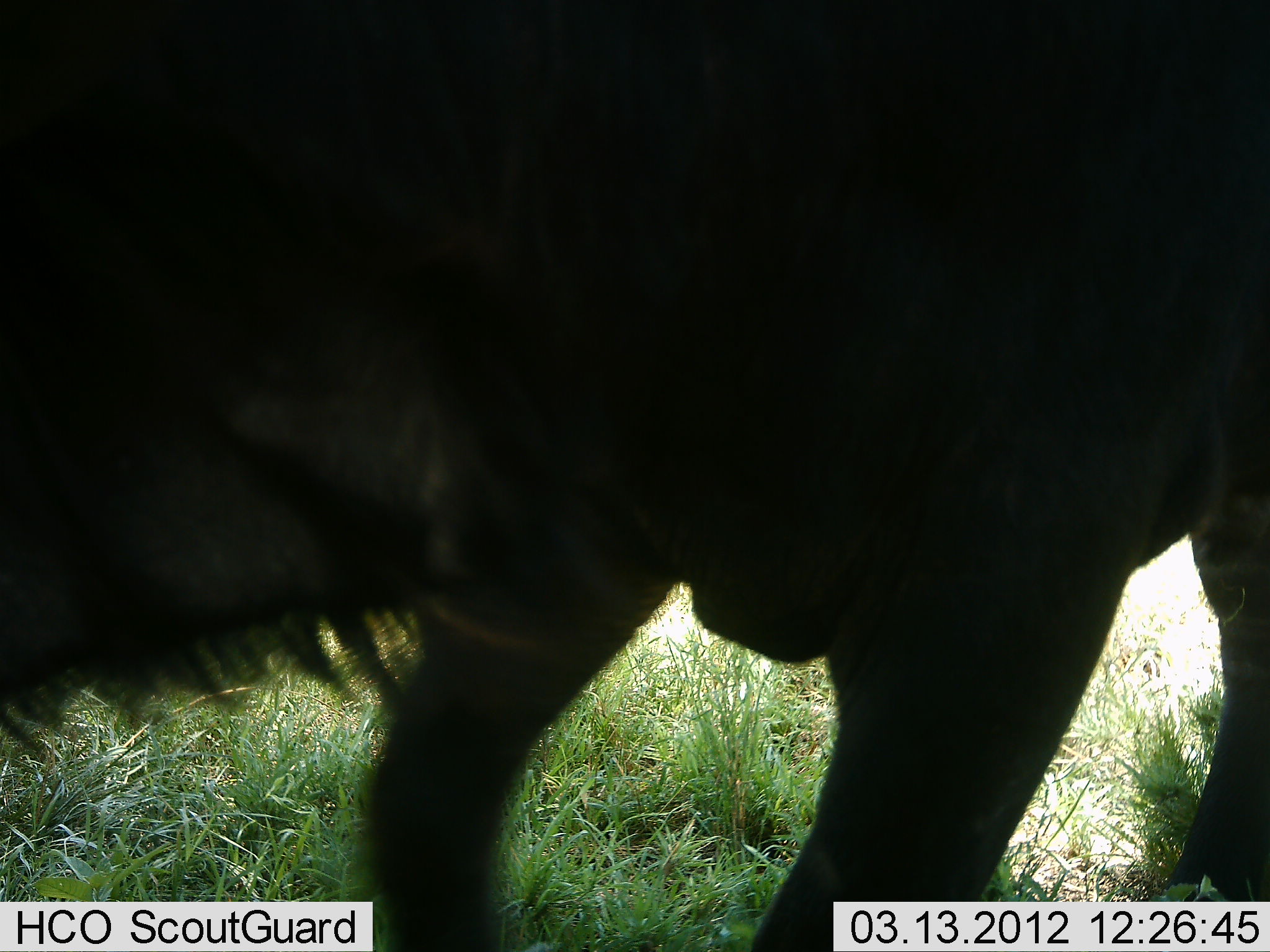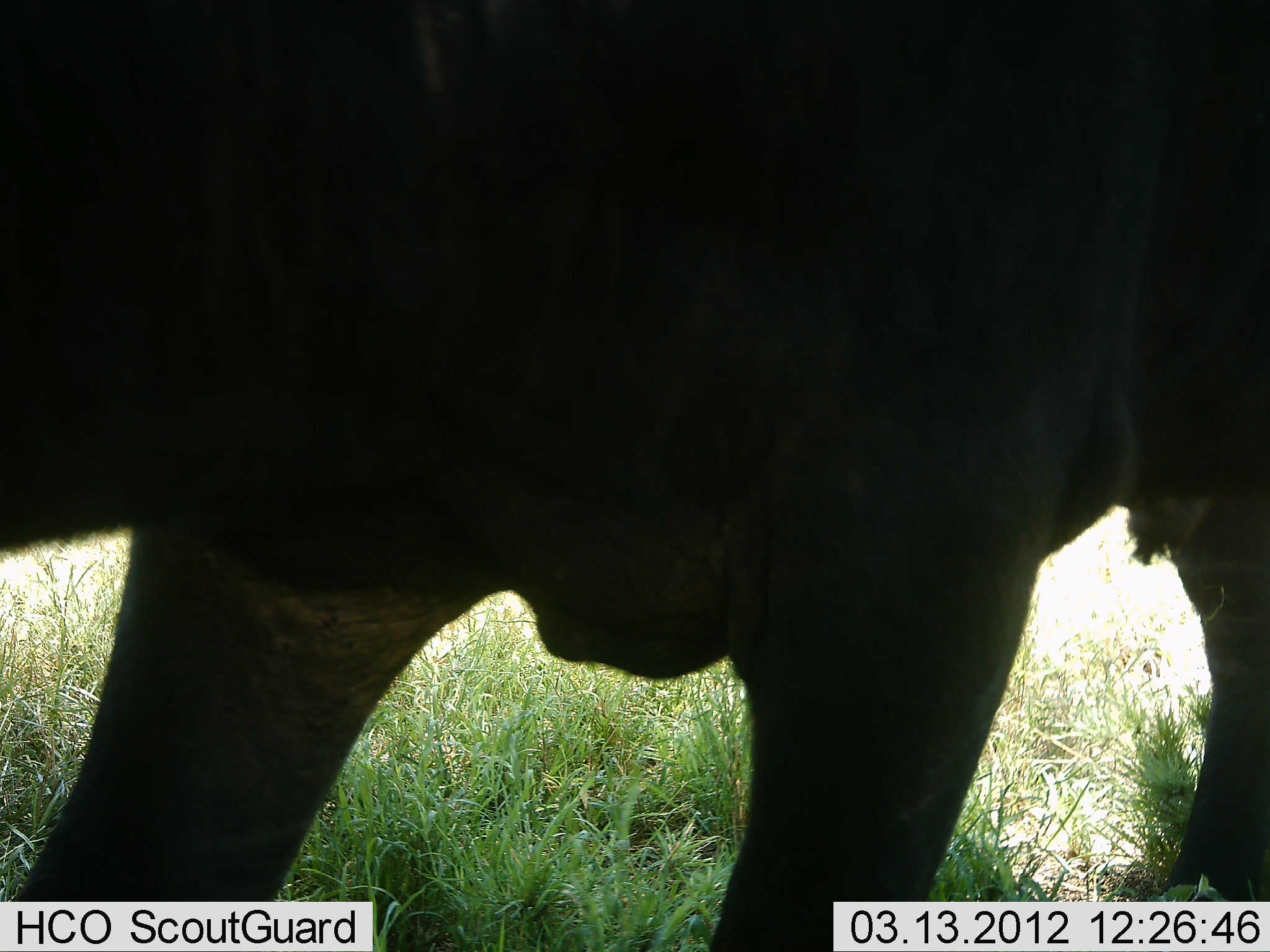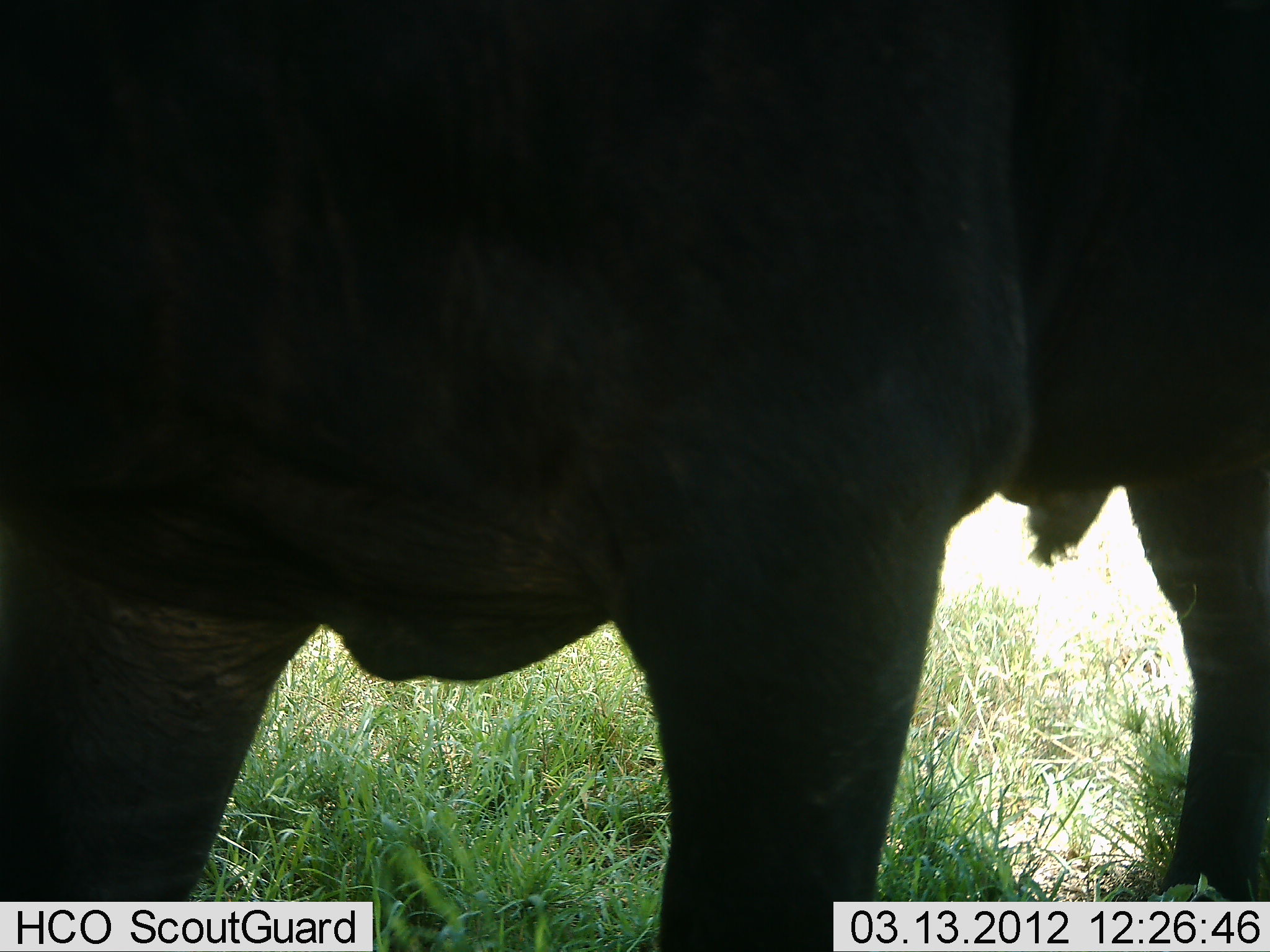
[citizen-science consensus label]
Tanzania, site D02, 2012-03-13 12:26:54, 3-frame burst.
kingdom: Animalia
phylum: Chordata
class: Mammalia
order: Artiodactyla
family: Bovidae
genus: Connochaetes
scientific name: Connochaetes taurinus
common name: blue wildebeest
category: wildebeest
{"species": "wildebeest (blue wildebeest) (Connochaetes taurinus)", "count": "1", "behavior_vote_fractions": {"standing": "31%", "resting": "0%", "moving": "62%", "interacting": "8%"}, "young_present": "0%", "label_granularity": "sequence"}